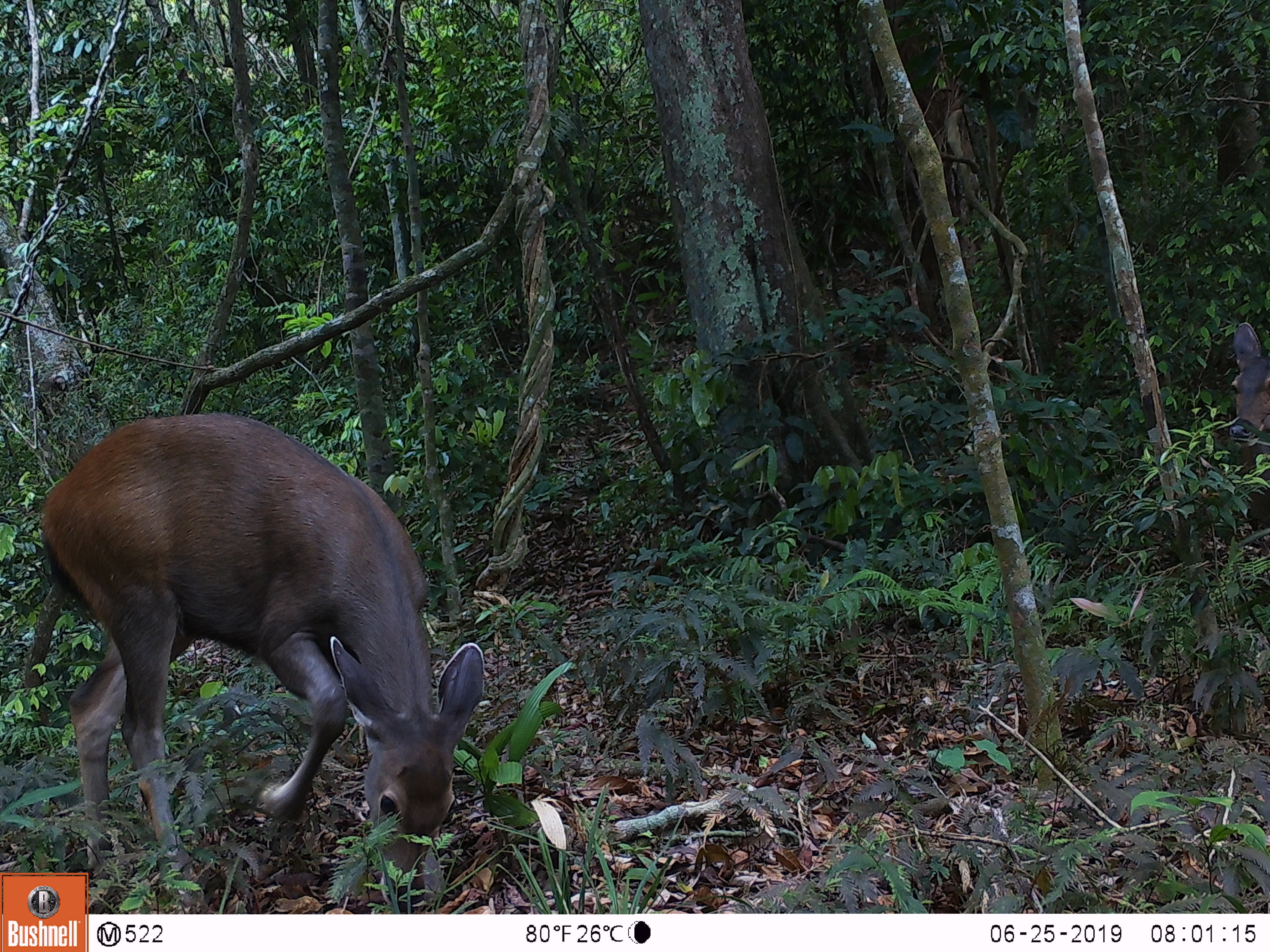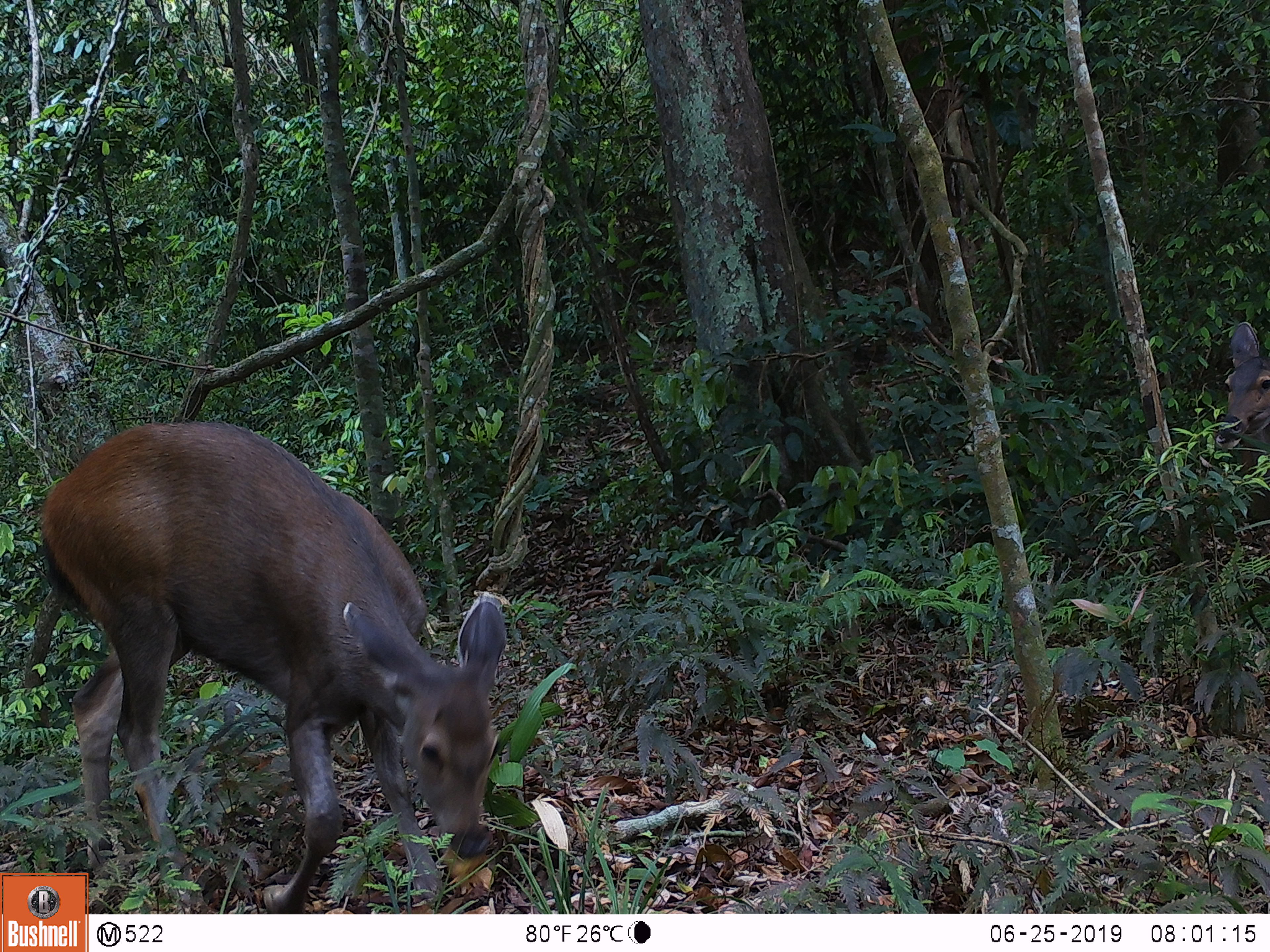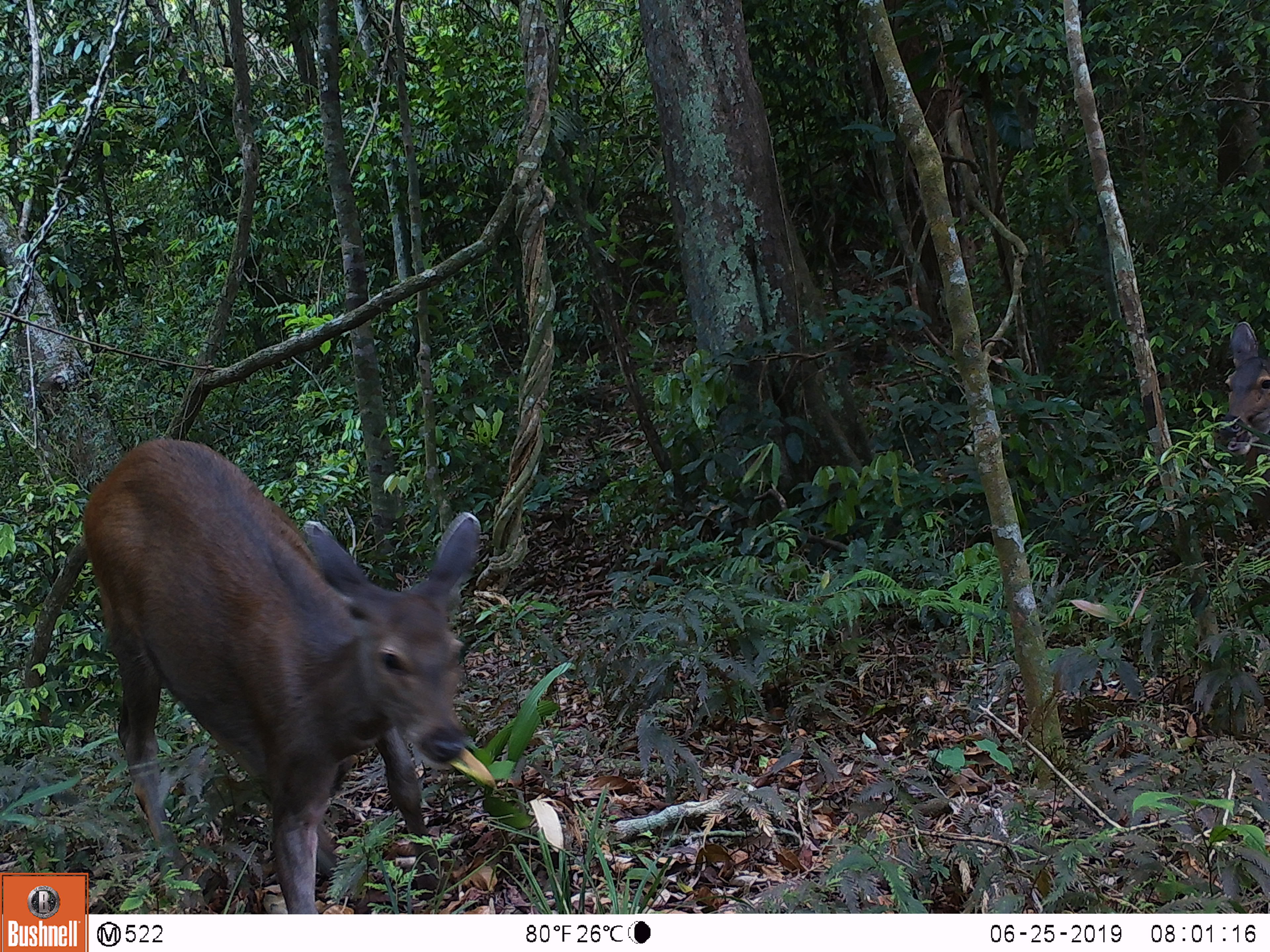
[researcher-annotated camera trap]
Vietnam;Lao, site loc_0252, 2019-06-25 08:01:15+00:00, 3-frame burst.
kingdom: Animalia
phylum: Chordata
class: Mammalia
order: Artiodactyla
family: Cervidae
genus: Rusa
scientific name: Rusa unicolor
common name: sambar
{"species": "sambar (Rusa unicolor)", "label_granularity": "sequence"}